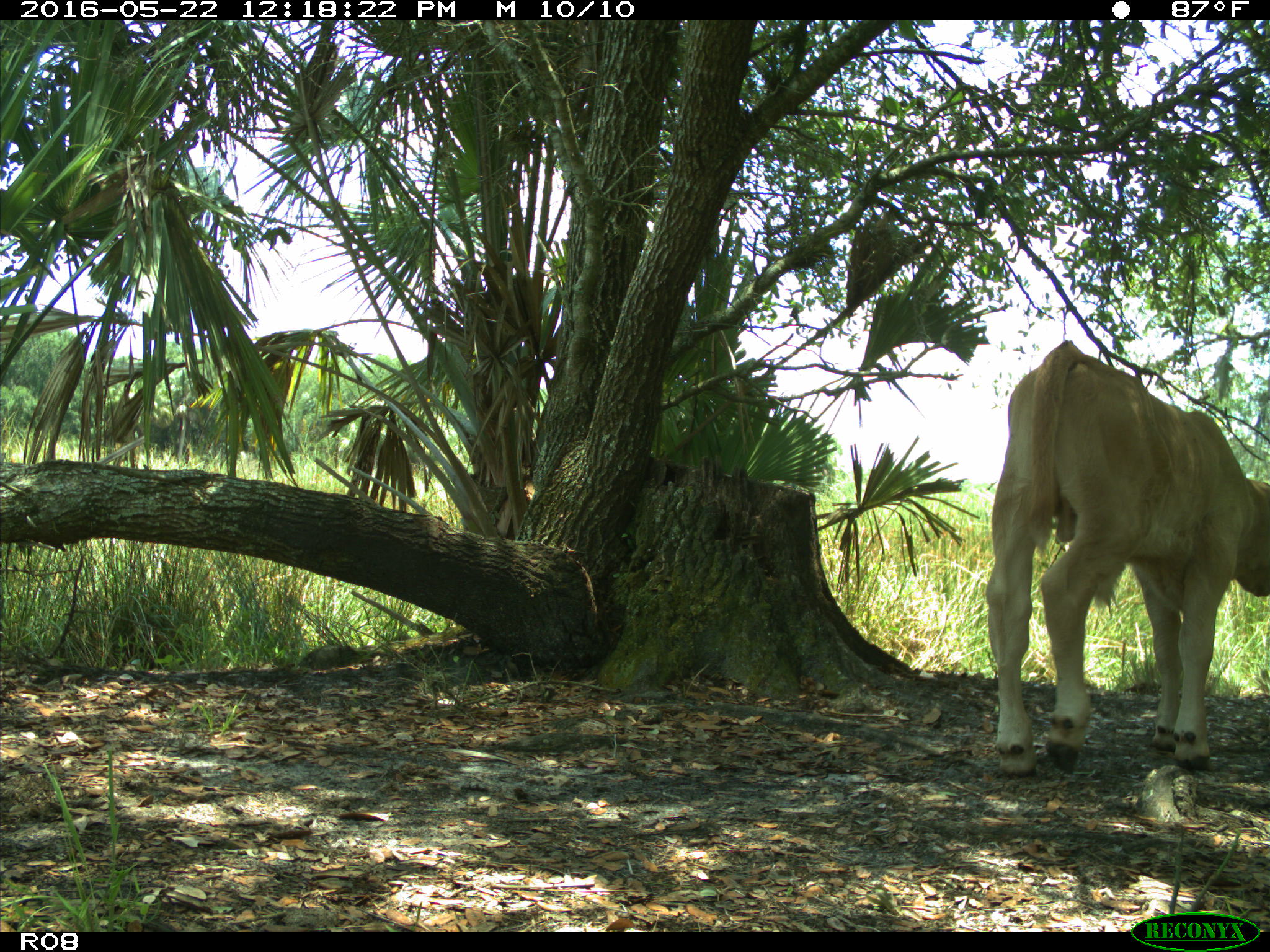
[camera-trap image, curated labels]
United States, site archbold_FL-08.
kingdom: Animalia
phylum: Chordata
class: Mammalia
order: Artiodactyla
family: Bovidae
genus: Bos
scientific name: Bos taurus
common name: domestic cow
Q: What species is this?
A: Bos taurus (domestic cow).